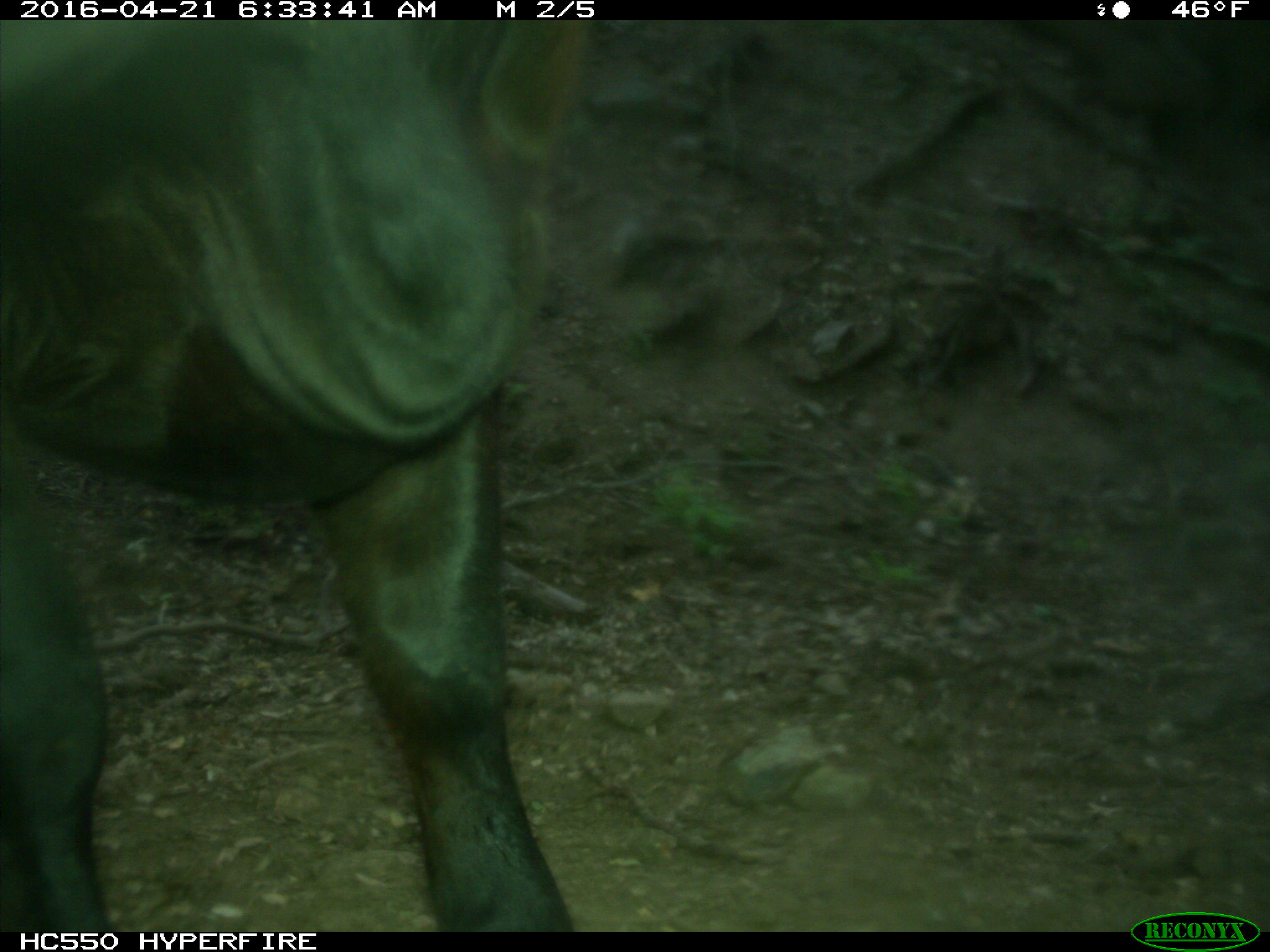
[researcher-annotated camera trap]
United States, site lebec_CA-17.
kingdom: Animalia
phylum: Chordata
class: Mammalia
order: Artiodactyla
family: Bovidae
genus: Bos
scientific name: Bos taurus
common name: domestic cow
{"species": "Bos taurus (domestic cow)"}